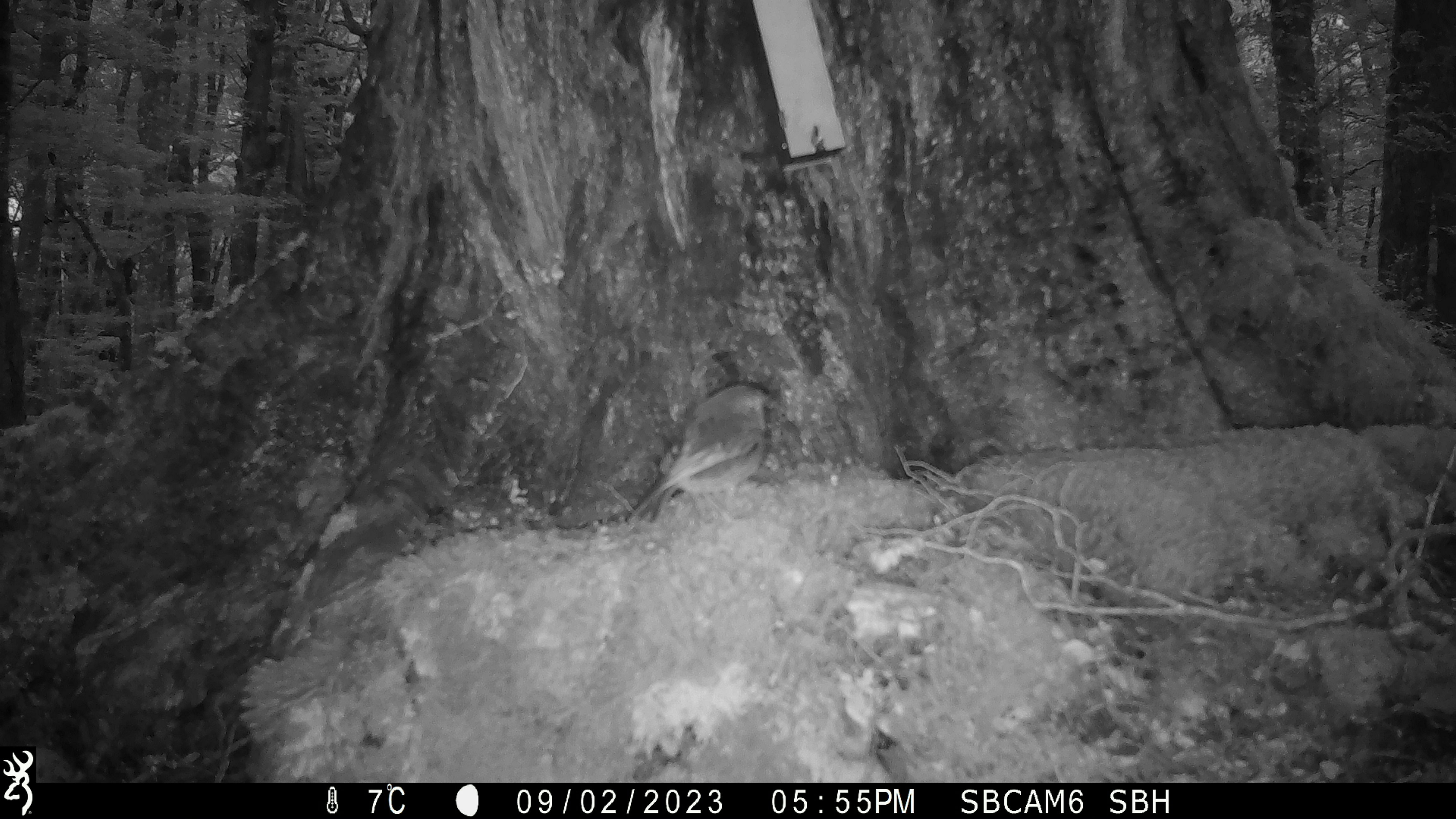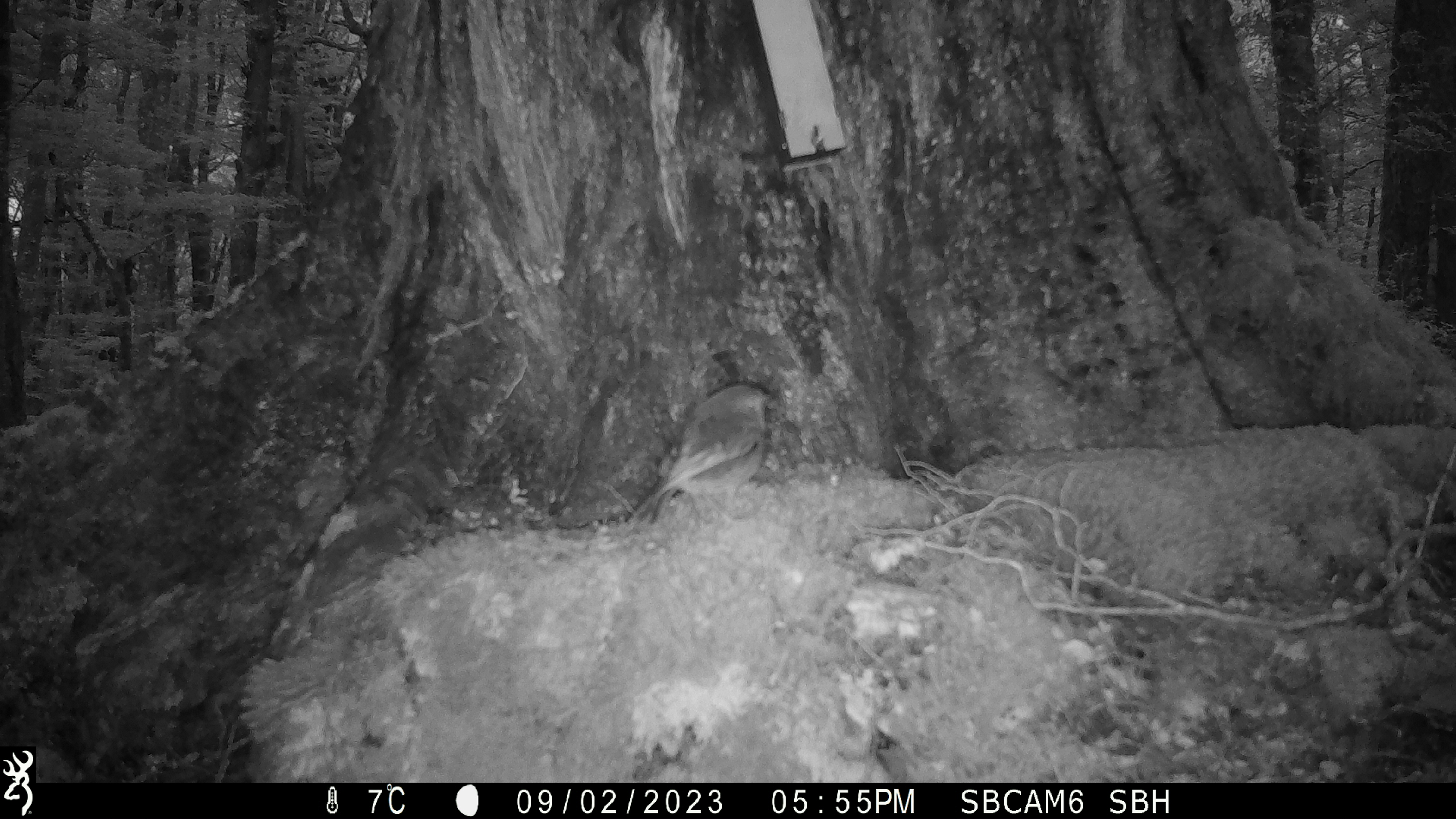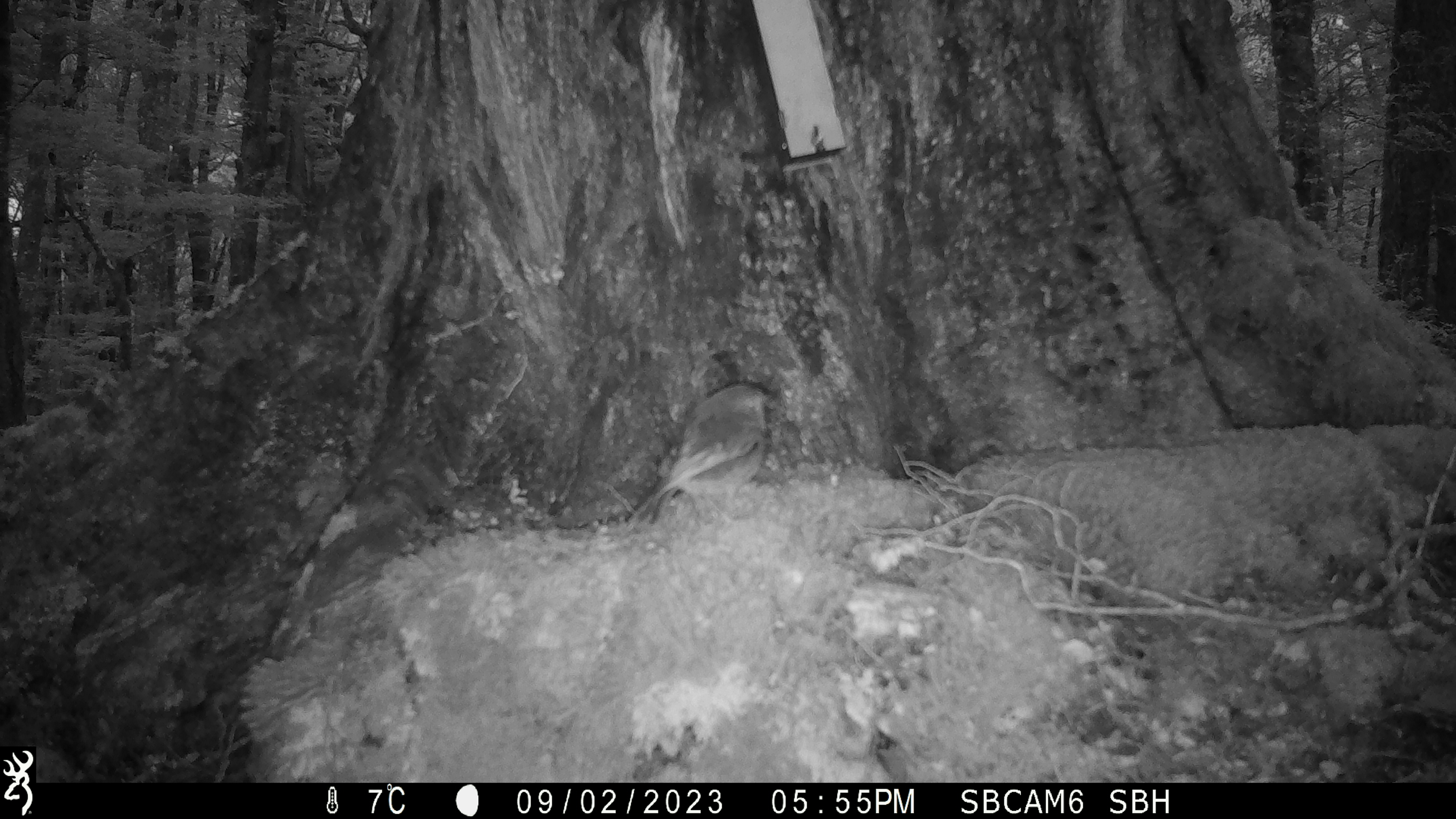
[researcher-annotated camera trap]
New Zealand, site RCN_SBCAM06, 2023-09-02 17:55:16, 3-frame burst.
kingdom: Animalia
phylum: Chordata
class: Aves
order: Passeriformes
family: Petroicidae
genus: Petroica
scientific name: Petroica australis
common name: new zealand robin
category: robin